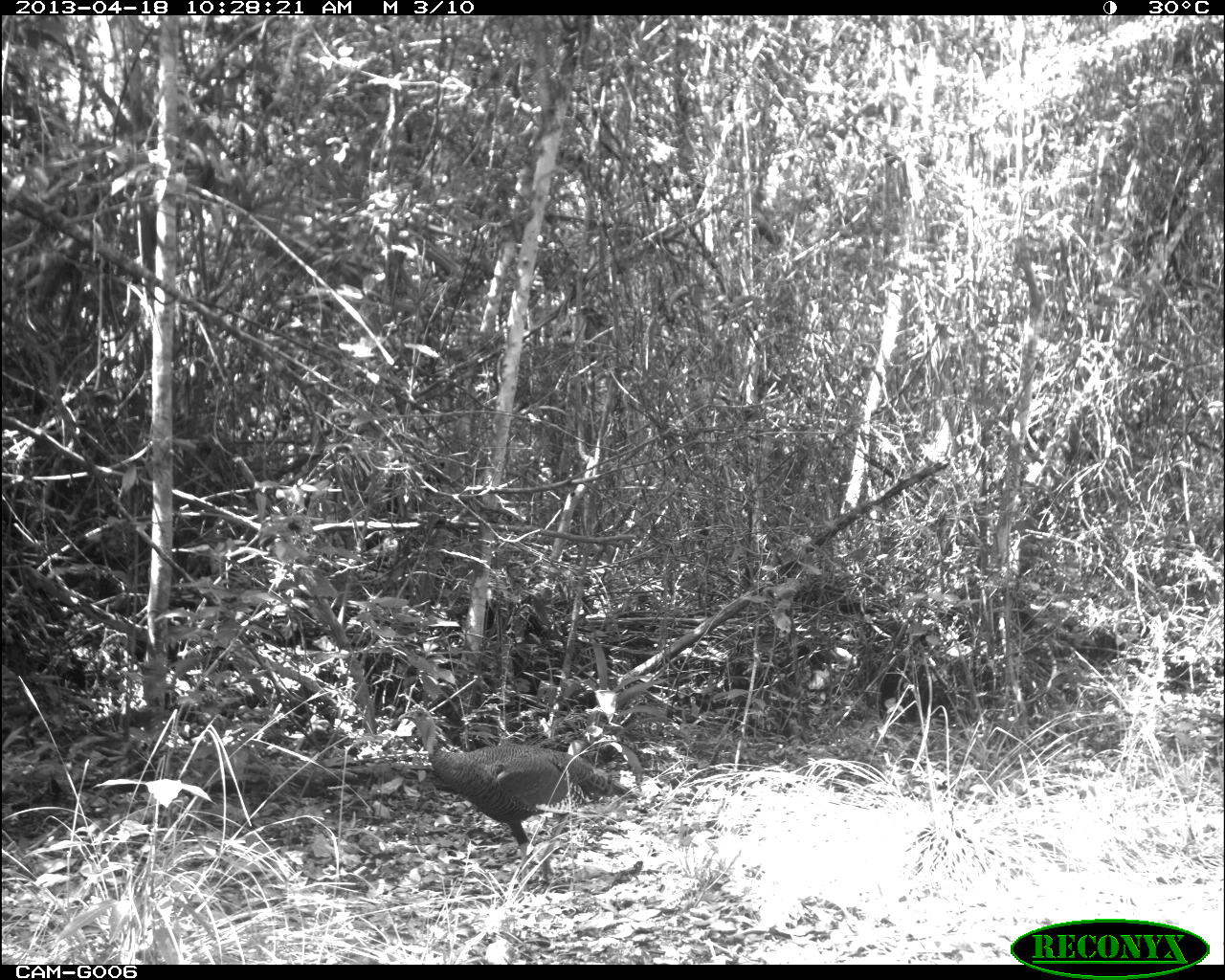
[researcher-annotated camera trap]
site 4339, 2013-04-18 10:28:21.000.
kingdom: Animalia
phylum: Chordata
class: Aves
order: Galliformes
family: Phasianidae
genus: Meleagris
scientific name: Meleagris ocellata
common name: ocellated turkey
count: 1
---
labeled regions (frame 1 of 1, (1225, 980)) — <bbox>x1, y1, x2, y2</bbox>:
meleagris ocellata: <bbox>397, 704, 637, 890</bbox>